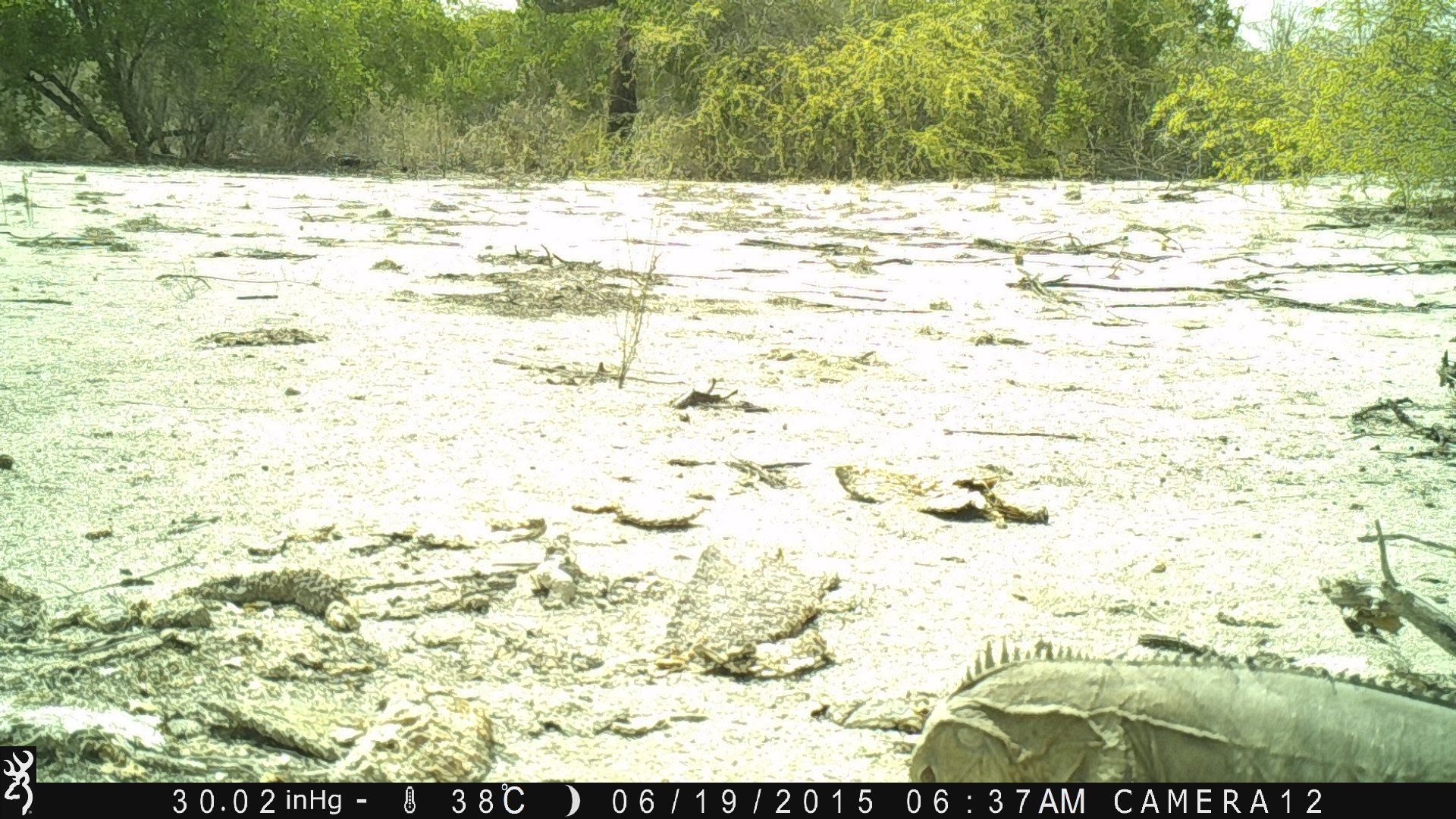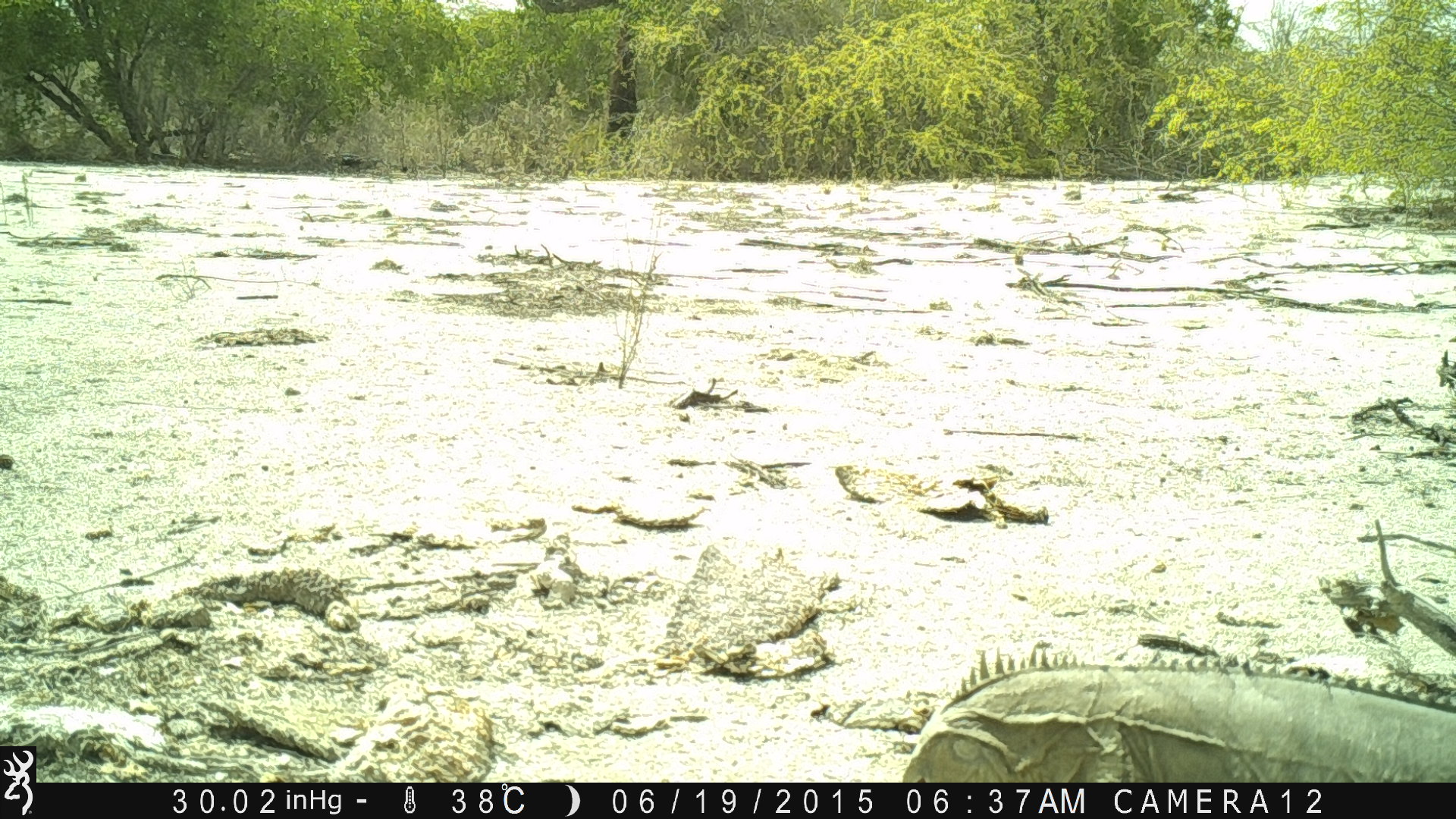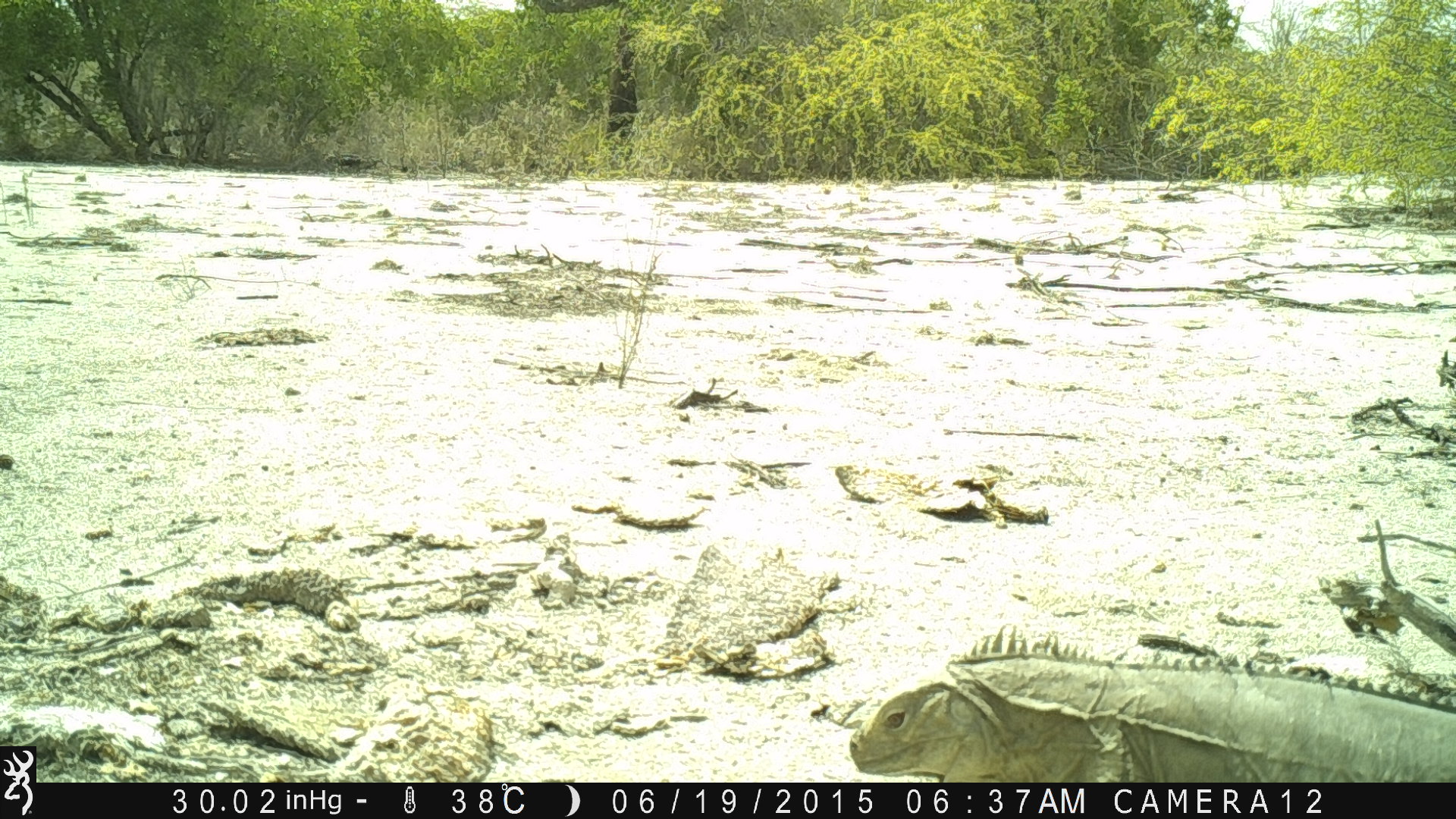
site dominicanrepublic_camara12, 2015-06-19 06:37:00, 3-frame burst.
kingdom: Animalia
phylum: Chordata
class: Reptilia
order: Squamata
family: Iguanidae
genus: Iguana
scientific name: Iguana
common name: typical iguanas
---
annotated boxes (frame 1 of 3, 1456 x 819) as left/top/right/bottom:
iguana: 905/634/1456/780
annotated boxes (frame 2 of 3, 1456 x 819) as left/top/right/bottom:
iguana: 902/645/1456/783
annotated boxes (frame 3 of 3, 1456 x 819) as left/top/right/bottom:
iguana: 848/628/1456/783